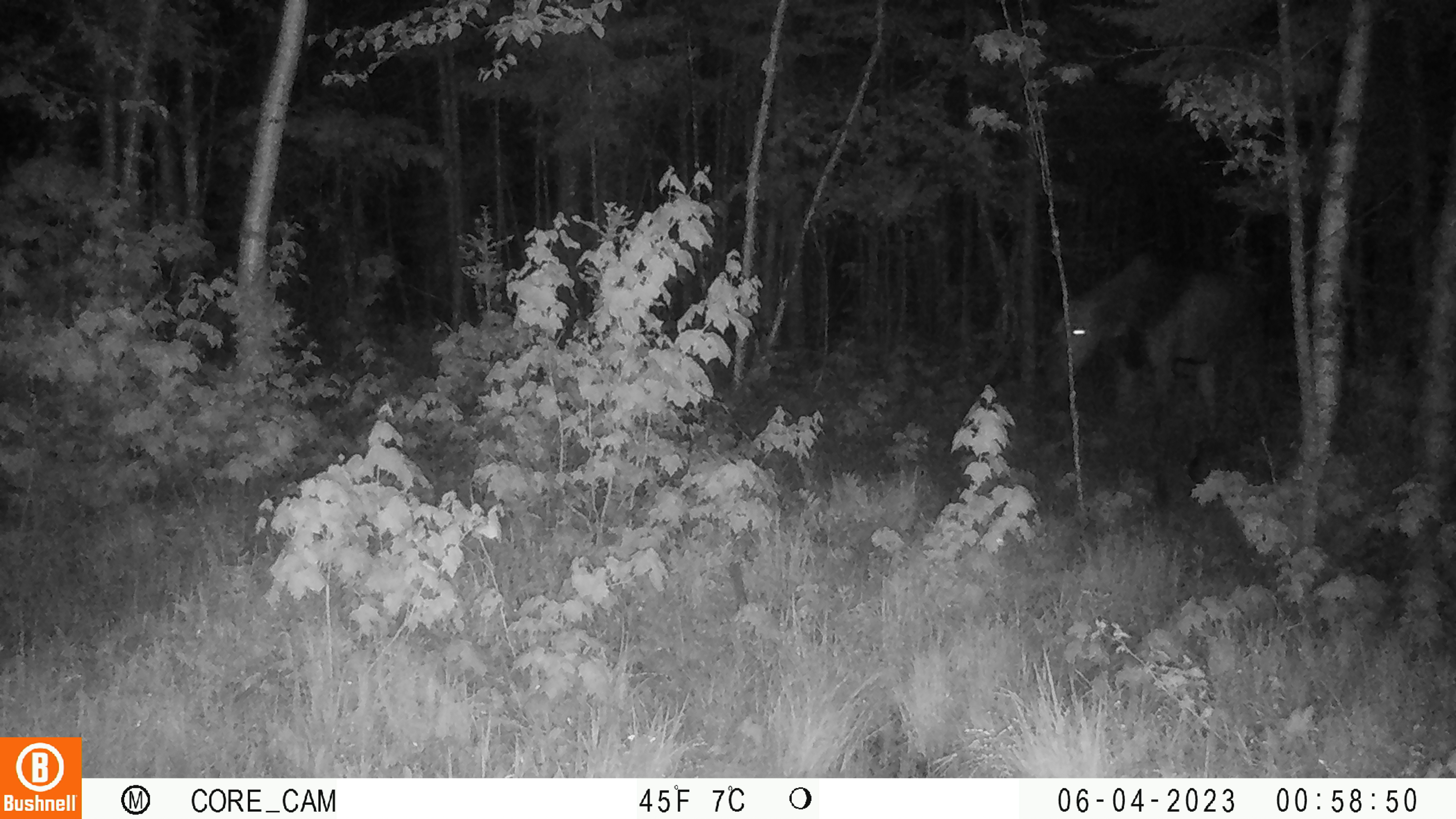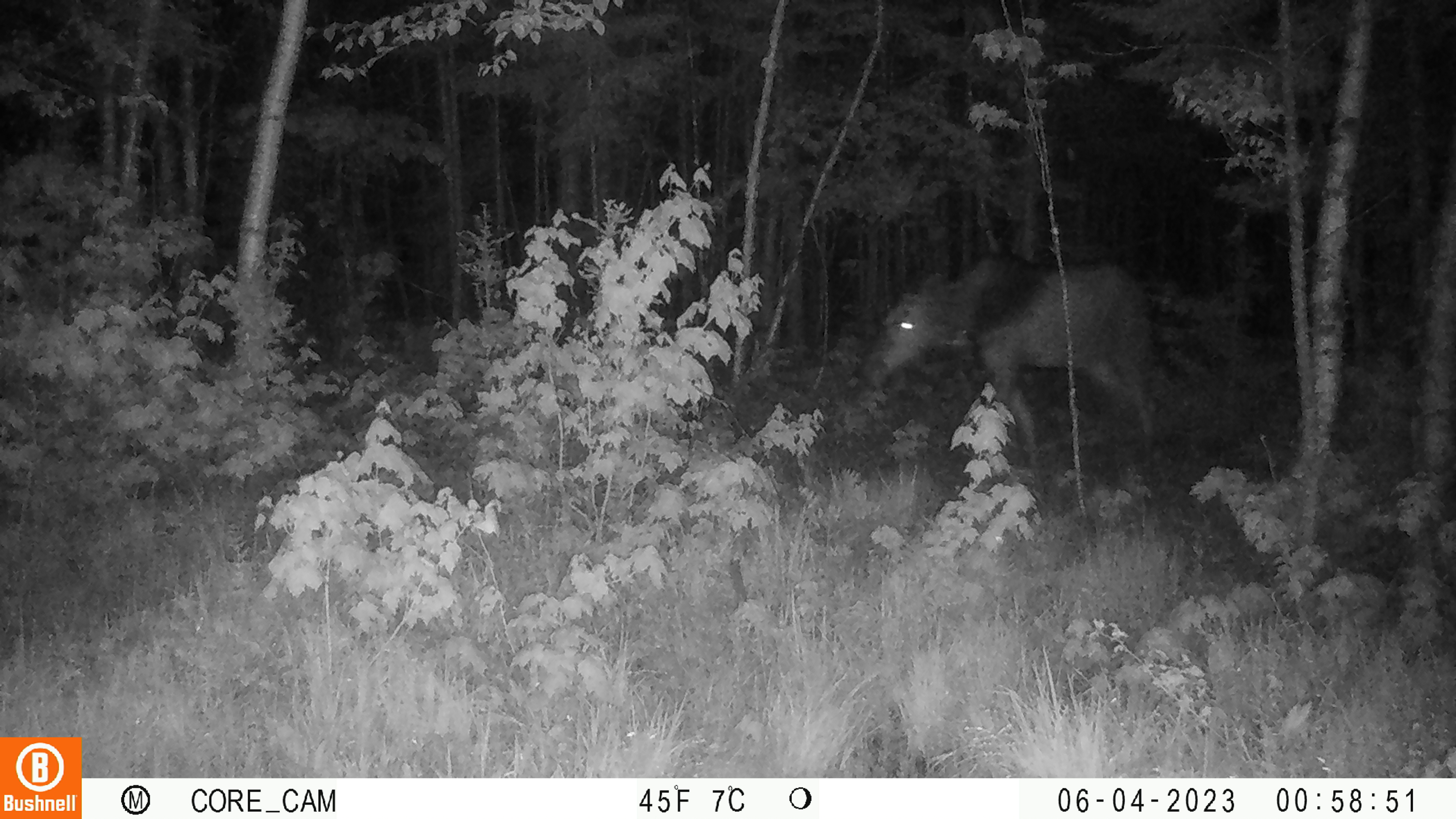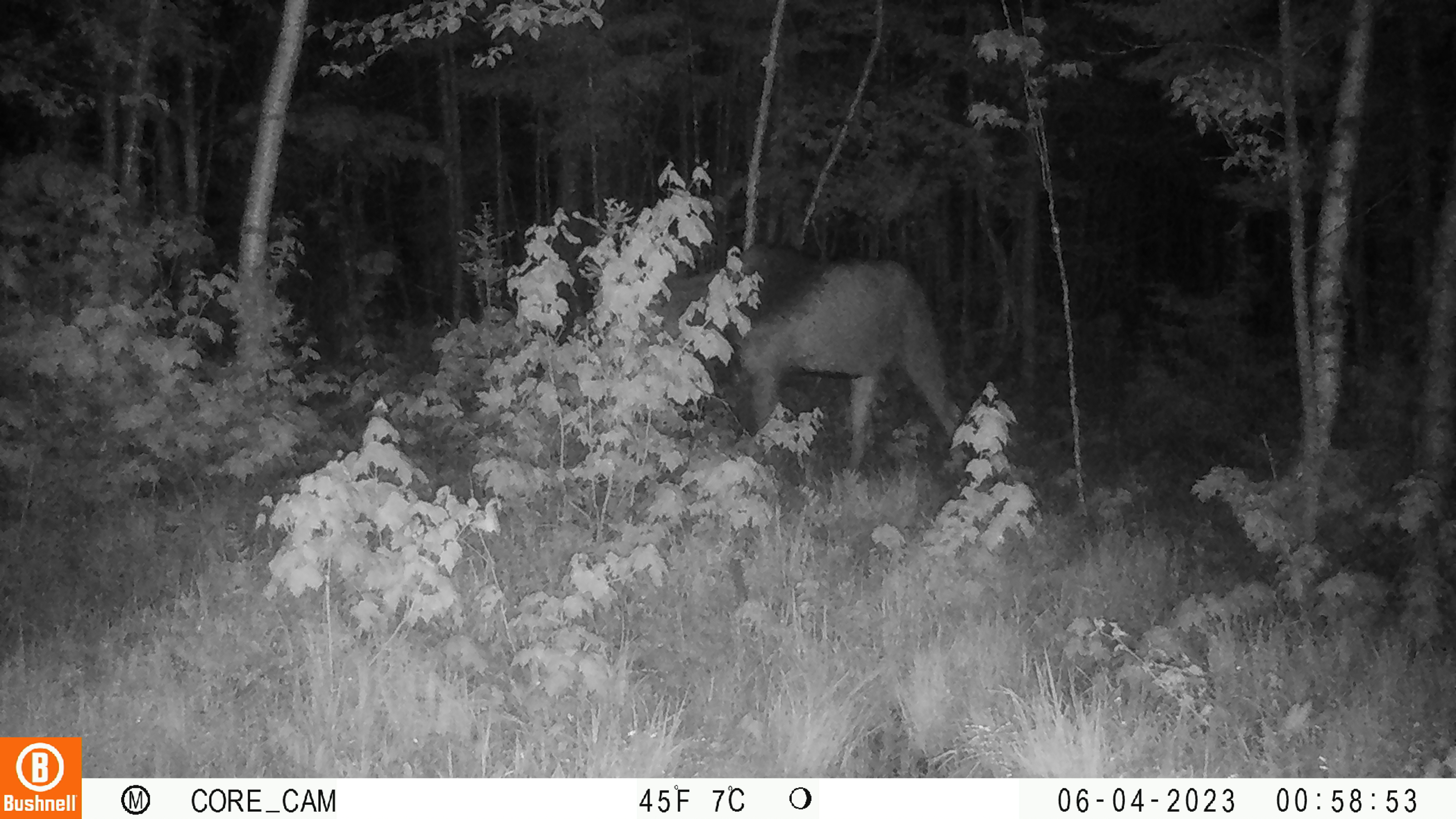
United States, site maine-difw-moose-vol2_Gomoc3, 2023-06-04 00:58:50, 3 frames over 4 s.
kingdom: Animalia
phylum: Chordata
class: Mammalia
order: Artiodactyla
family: Cervidae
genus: Alces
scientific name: Alces alces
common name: moose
Moose (Alces alces).